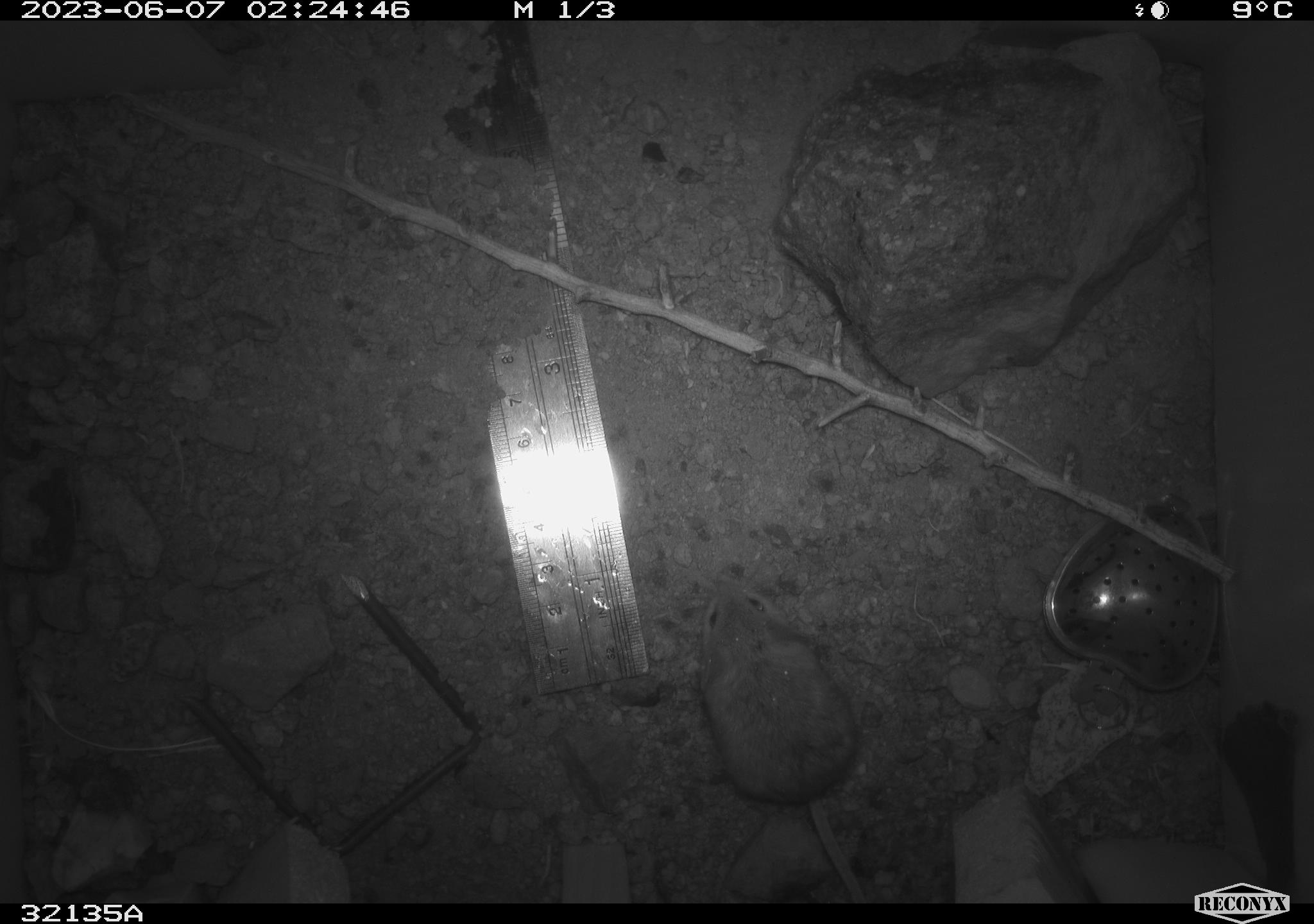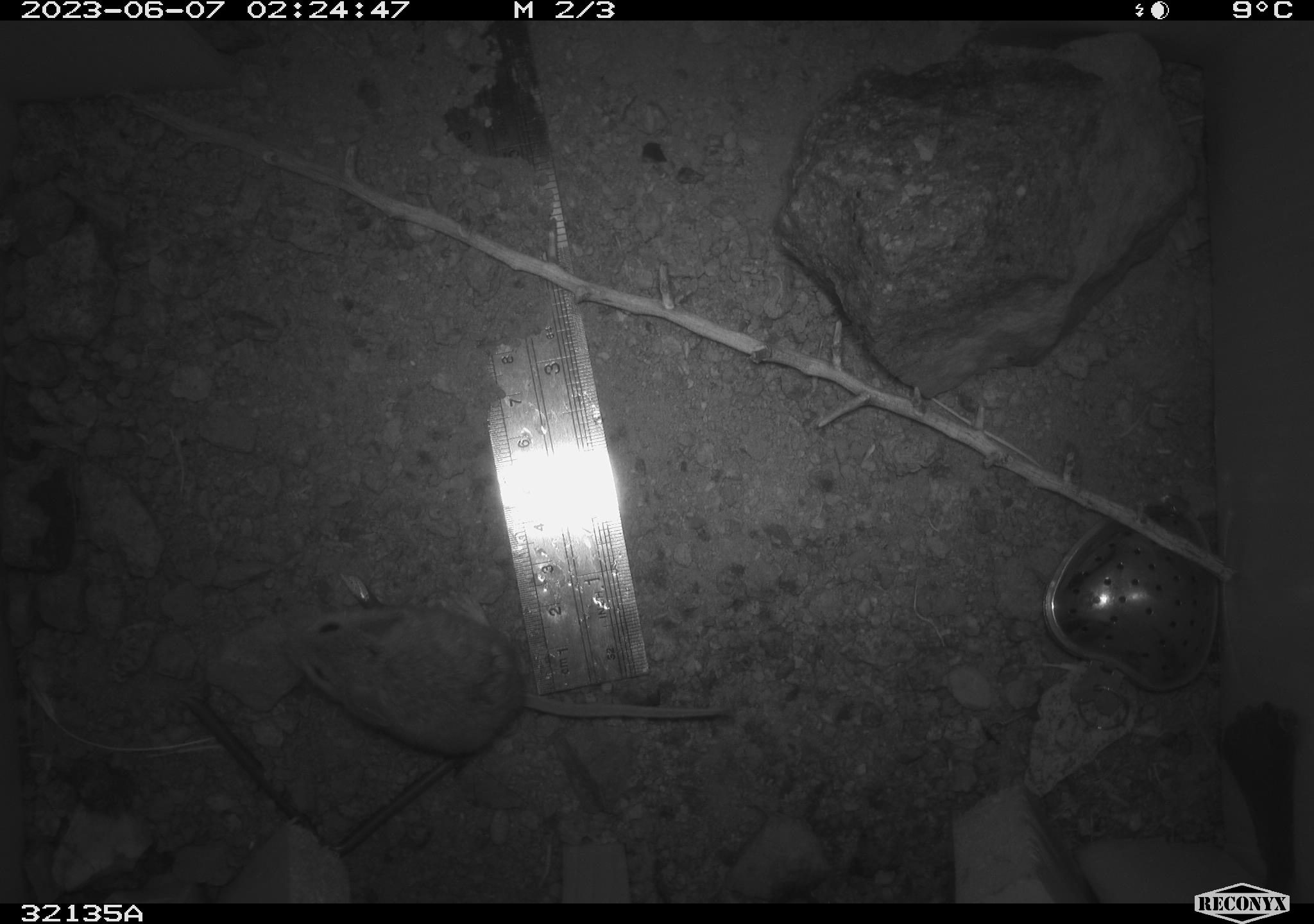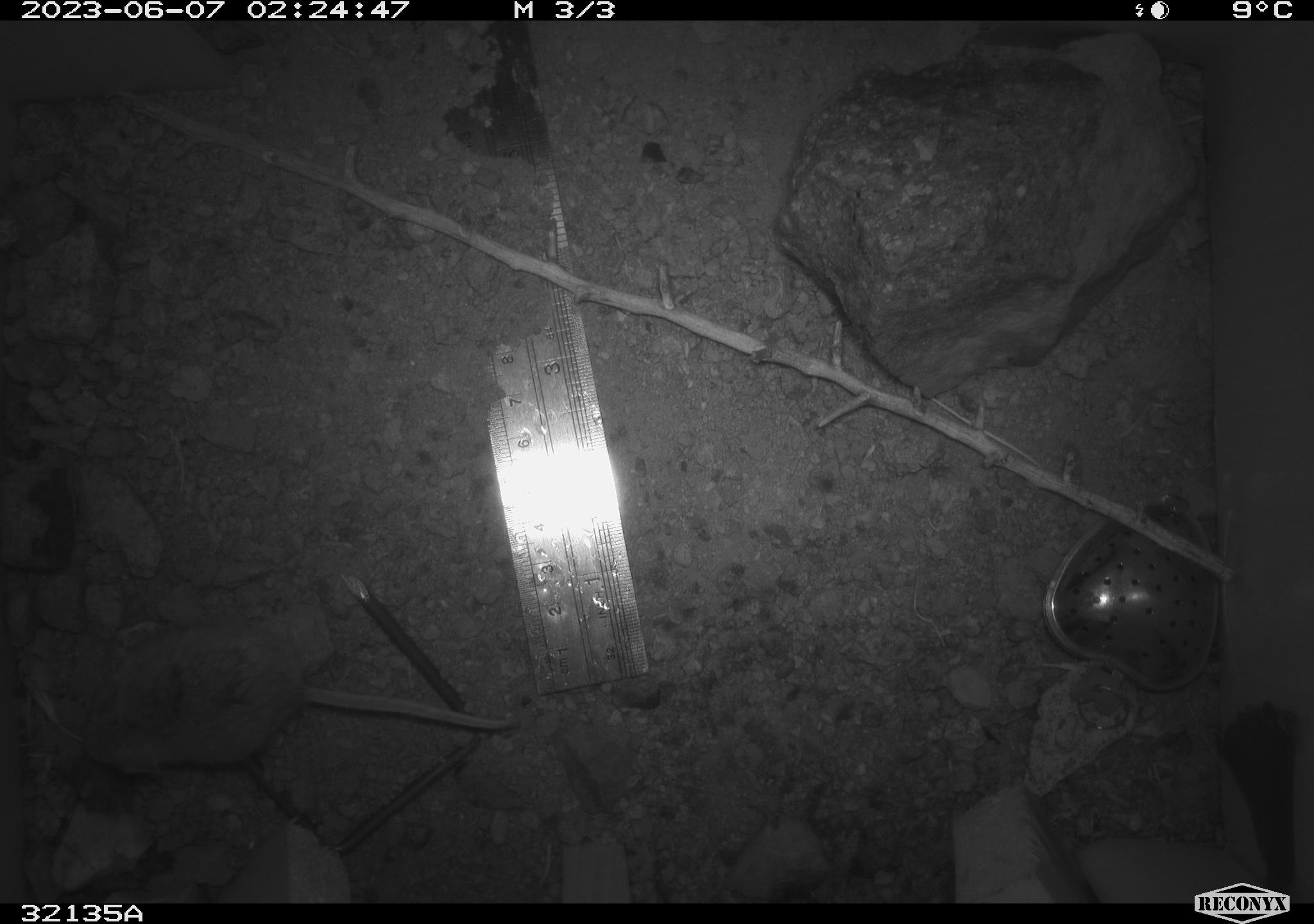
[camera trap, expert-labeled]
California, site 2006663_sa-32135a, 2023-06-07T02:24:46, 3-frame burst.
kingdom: Animalia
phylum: Chordata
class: Mammalia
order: Rodentia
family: Heteromyidae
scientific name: Heteromyidae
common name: kangaroo rats and pocket mice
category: heteromyidae family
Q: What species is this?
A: Heteromyidae family (kangaroo rats and pocket mice) (Heteromyidae).